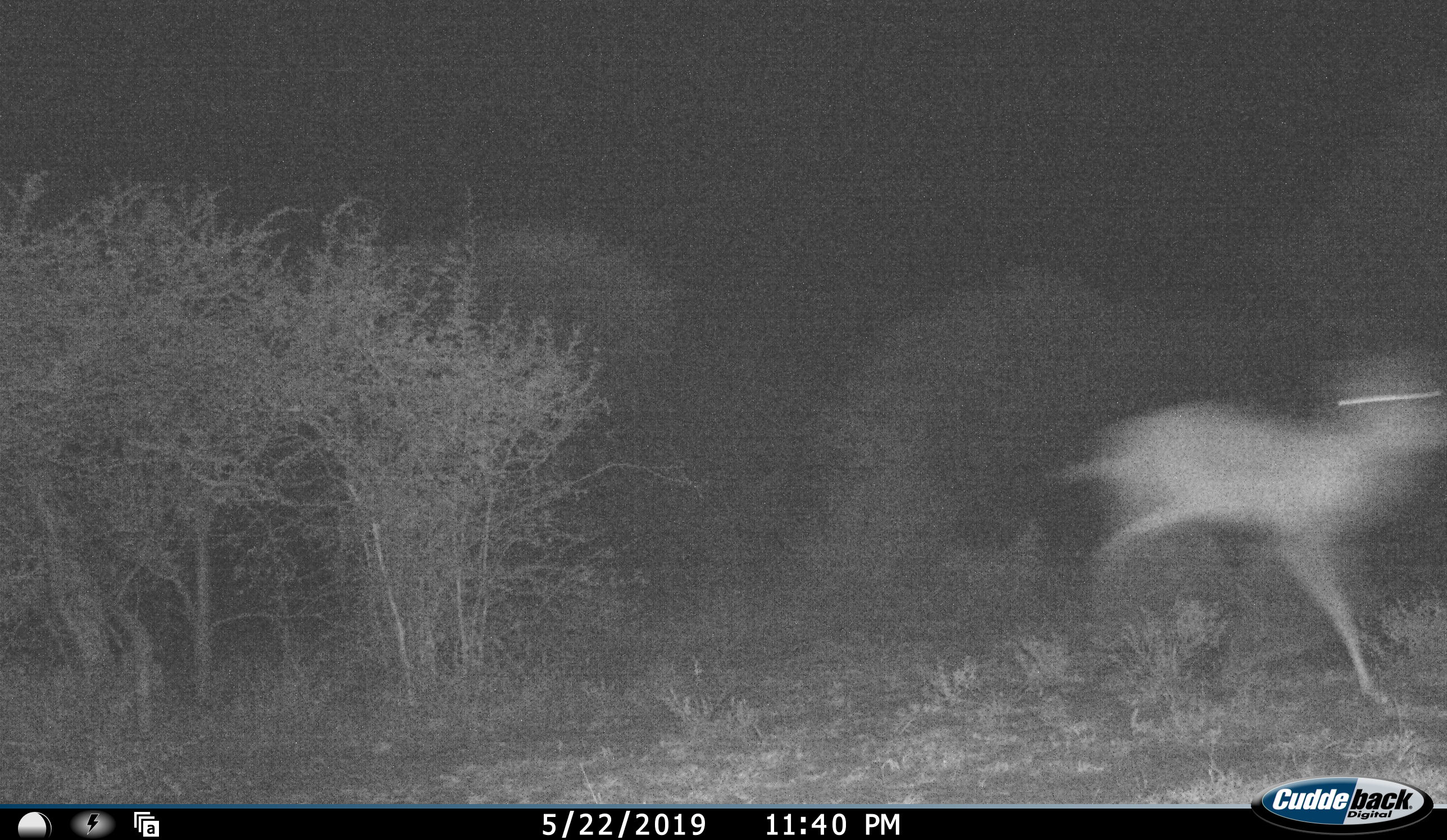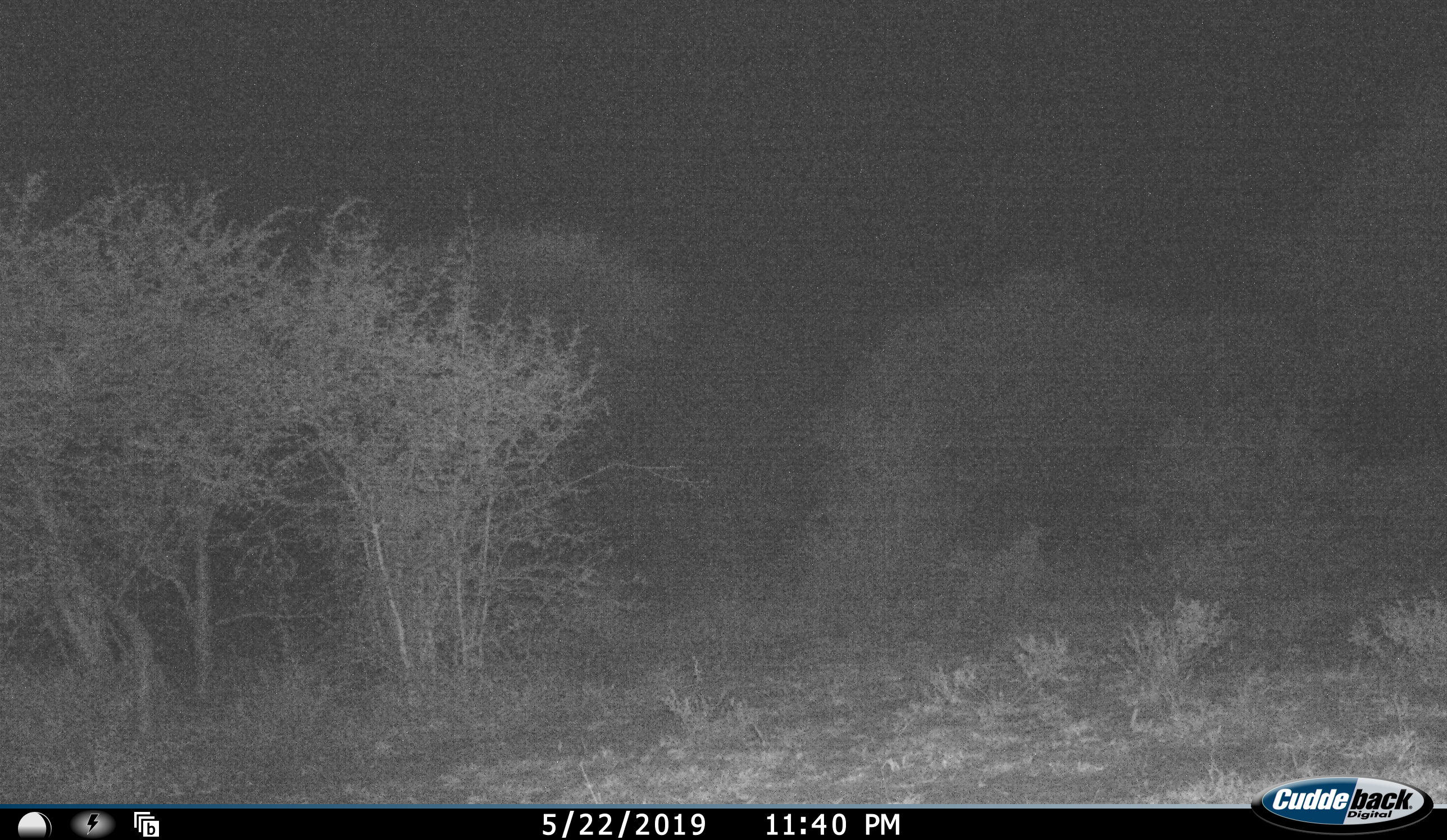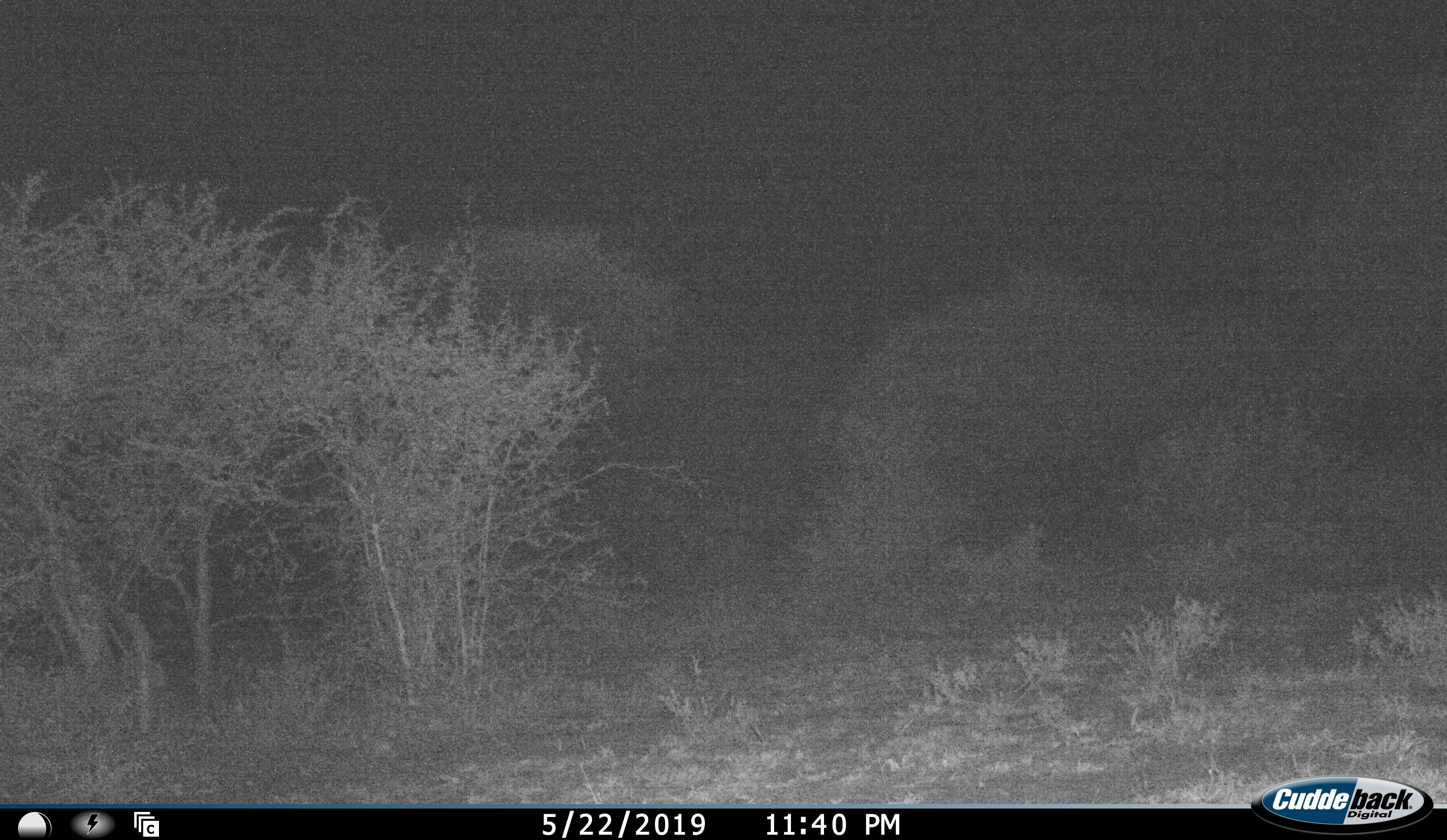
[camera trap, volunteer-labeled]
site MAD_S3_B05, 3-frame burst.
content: unidentified animal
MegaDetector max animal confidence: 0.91